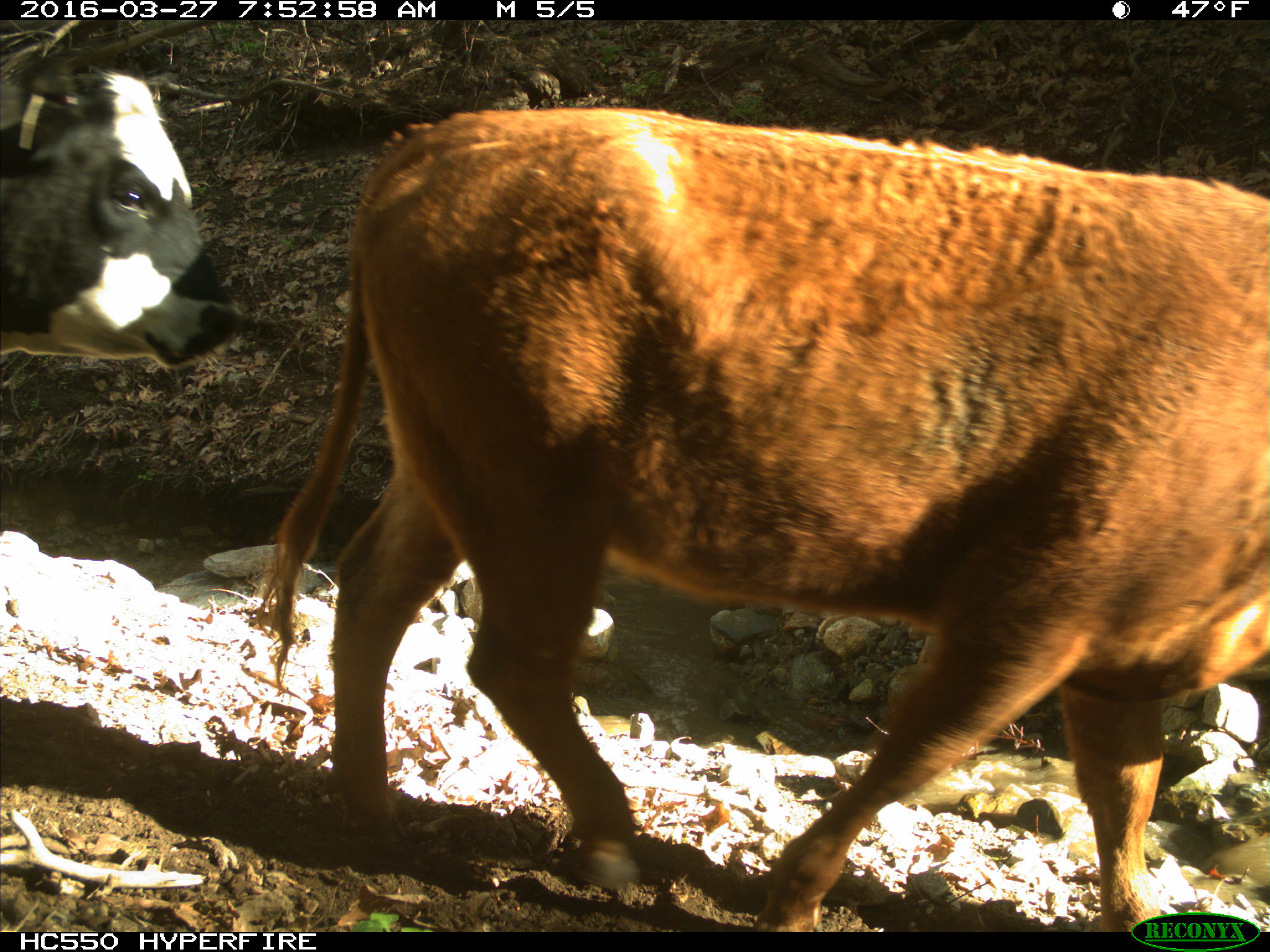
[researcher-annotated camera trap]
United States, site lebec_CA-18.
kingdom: Animalia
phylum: Chordata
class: Mammalia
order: Artiodactyla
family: Bovidae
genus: Bos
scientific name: Bos taurus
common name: domestic cow